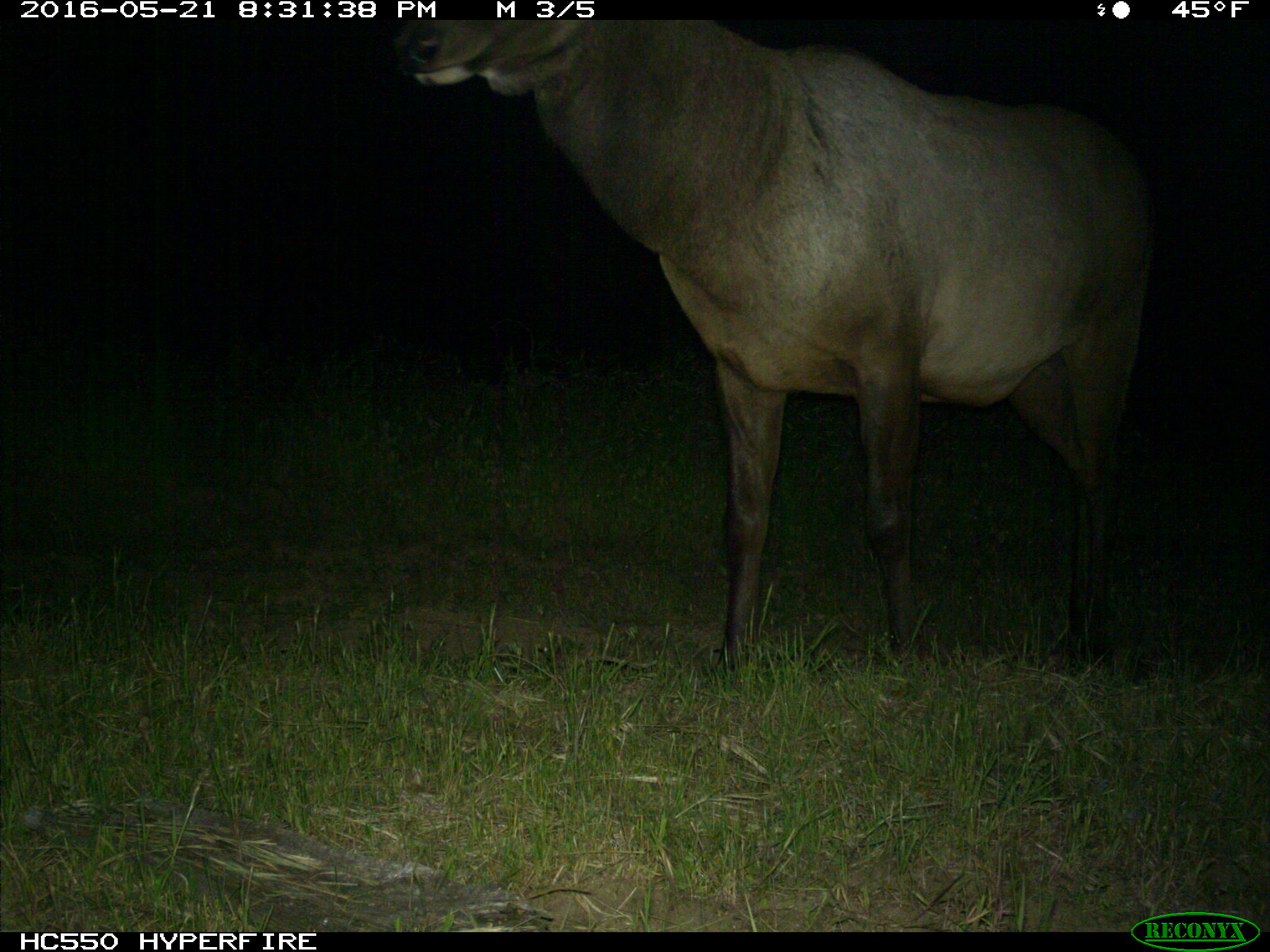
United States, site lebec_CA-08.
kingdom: Animalia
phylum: Chordata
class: Mammalia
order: Artiodactyla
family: Cervidae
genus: Cervus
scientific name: Cervus canadensis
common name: elk